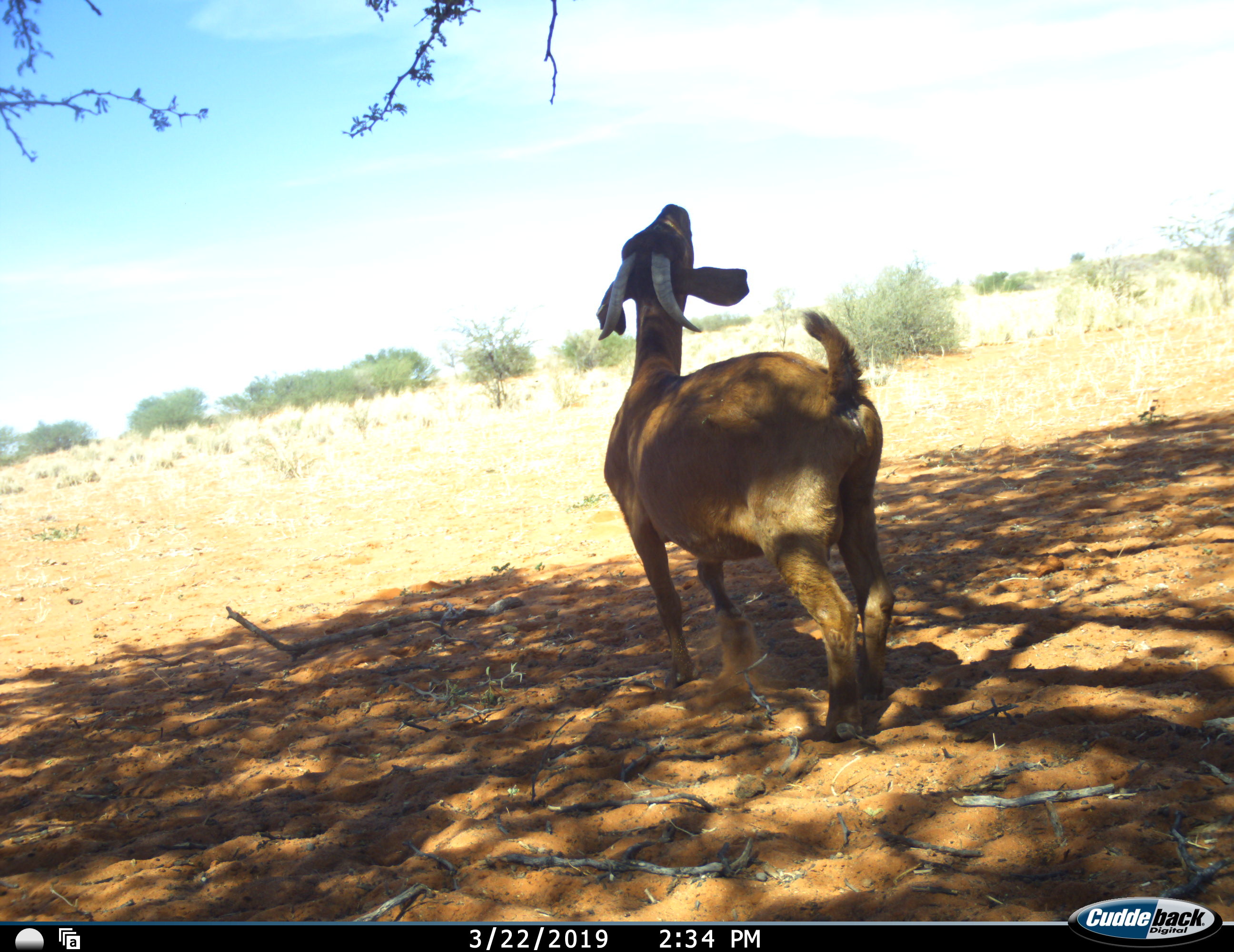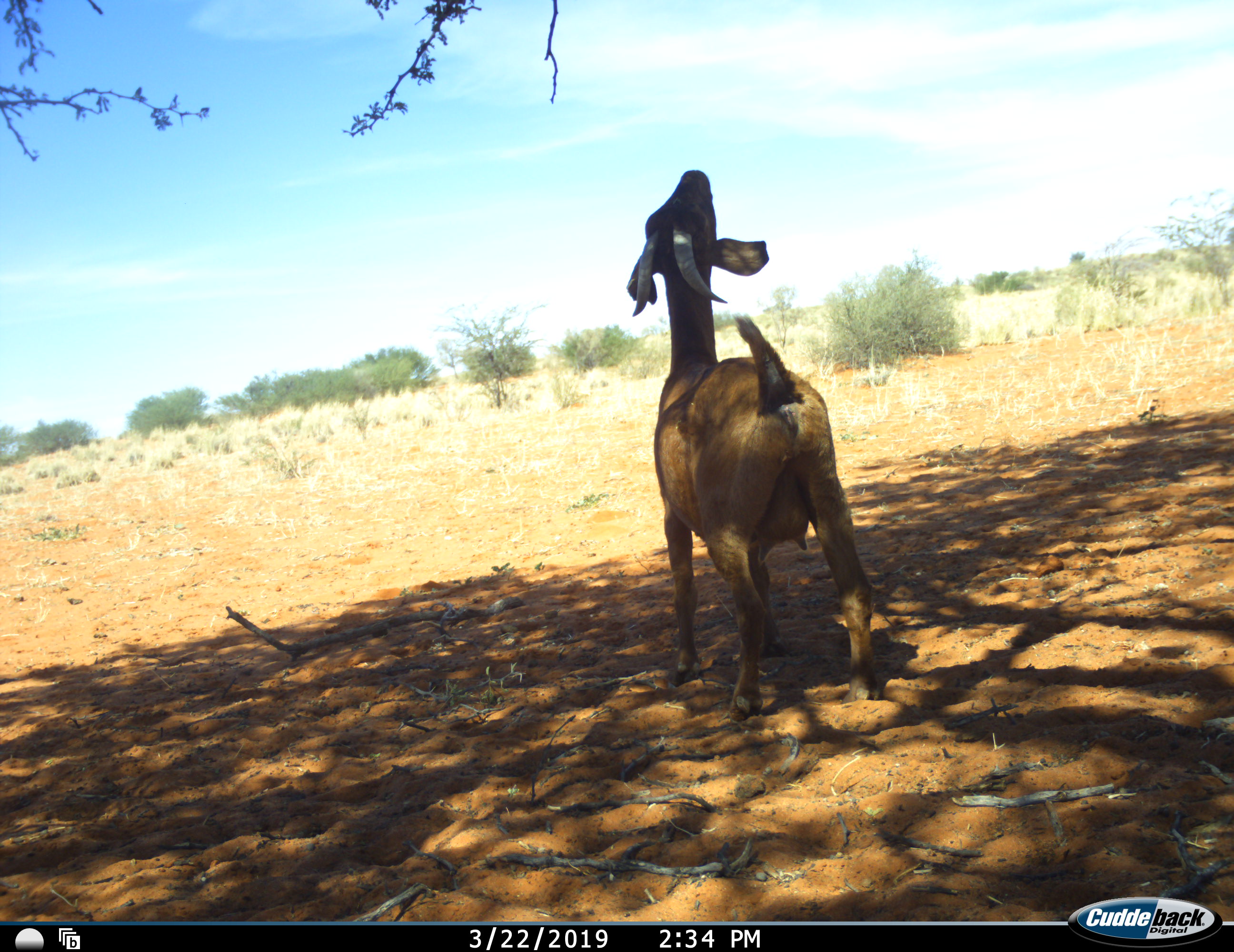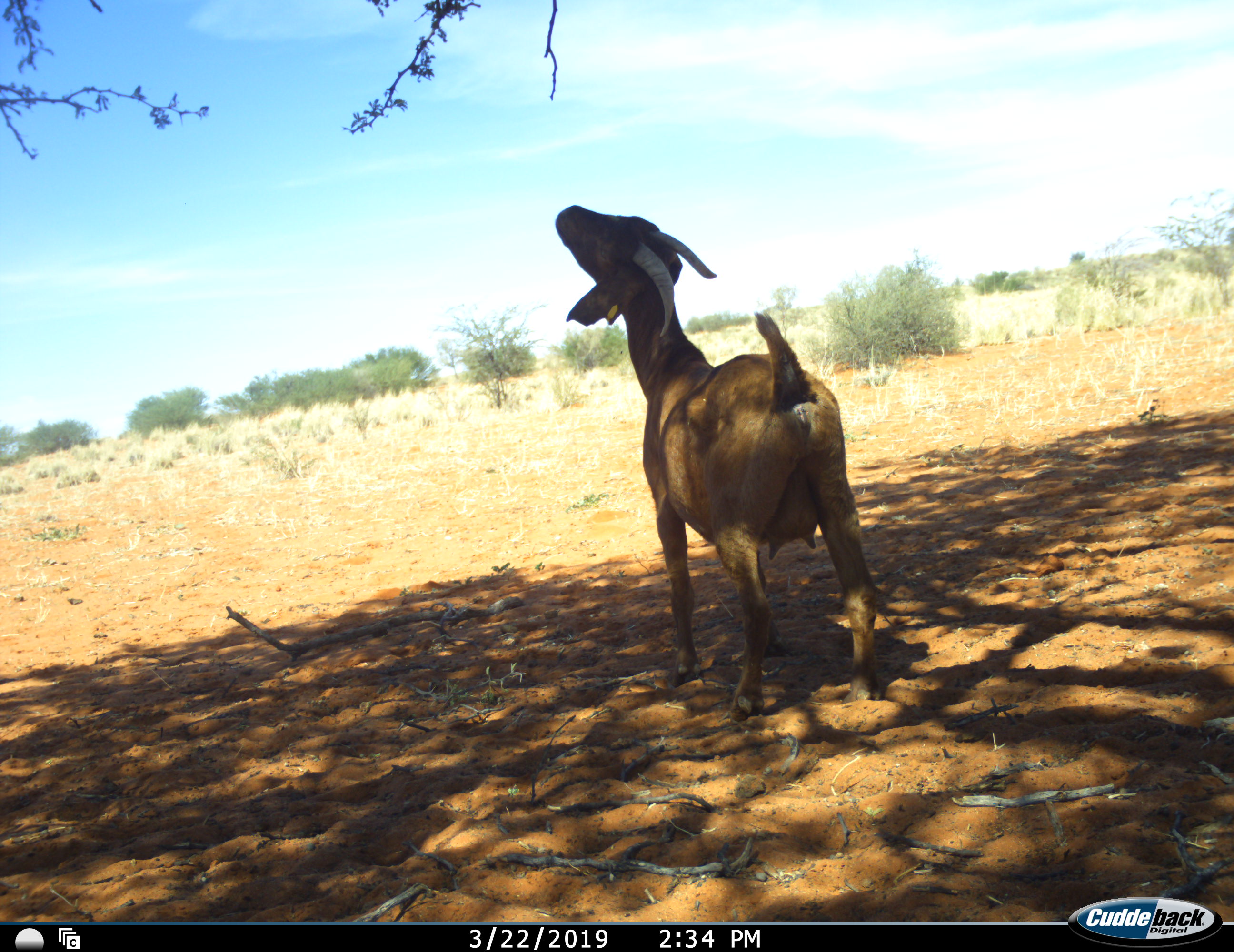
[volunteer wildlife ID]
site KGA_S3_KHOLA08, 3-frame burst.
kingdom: Animalia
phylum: Chordata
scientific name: Vertebrata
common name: domestic animal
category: domesticanimal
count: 1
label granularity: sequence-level